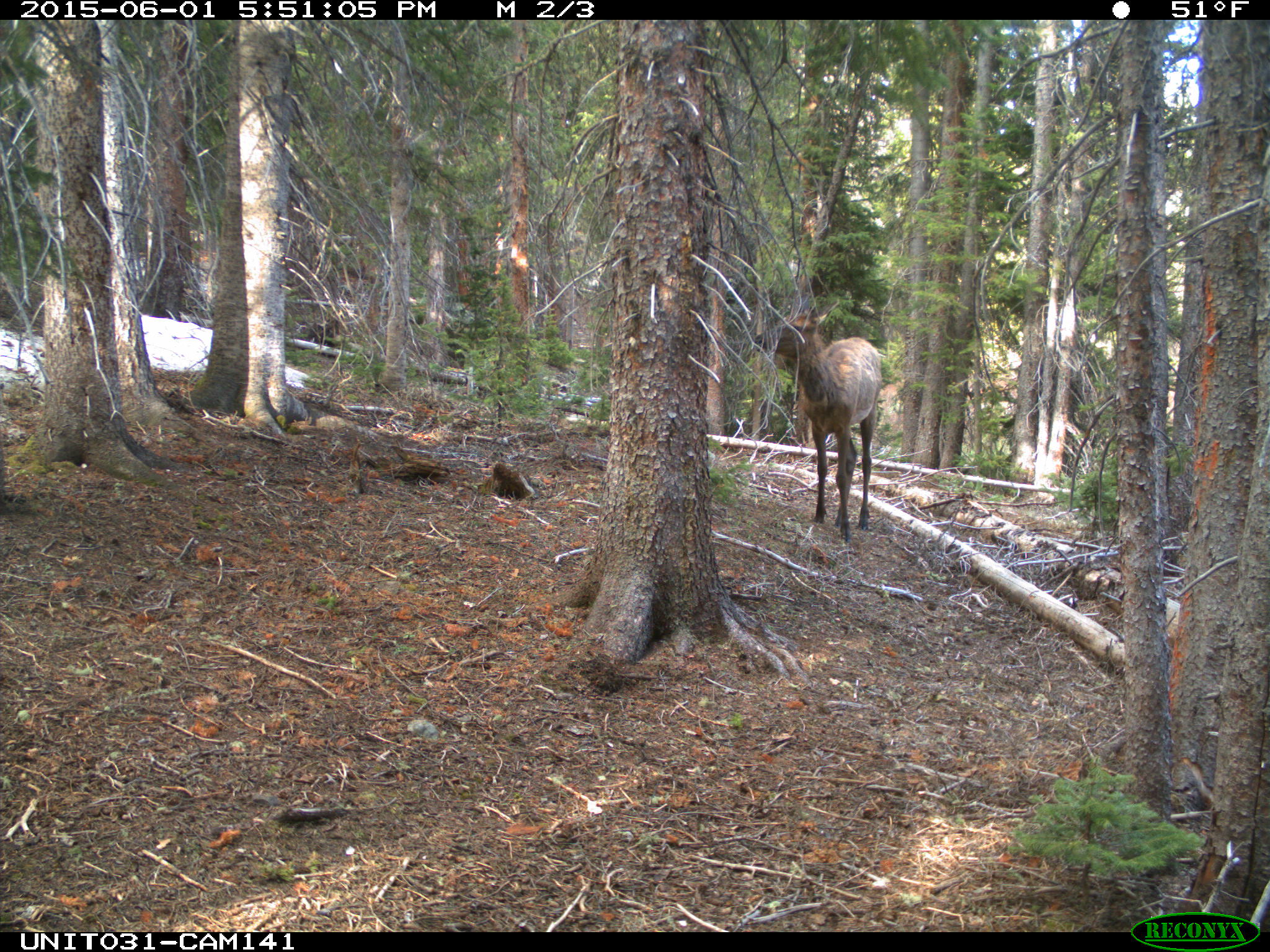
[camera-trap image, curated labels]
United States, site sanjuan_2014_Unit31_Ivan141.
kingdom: Animalia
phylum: Chordata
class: Mammalia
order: Artiodactyla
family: Cervidae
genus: Cervus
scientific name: Cervus elaphus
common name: red deer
Cervus elaphus (red deer).